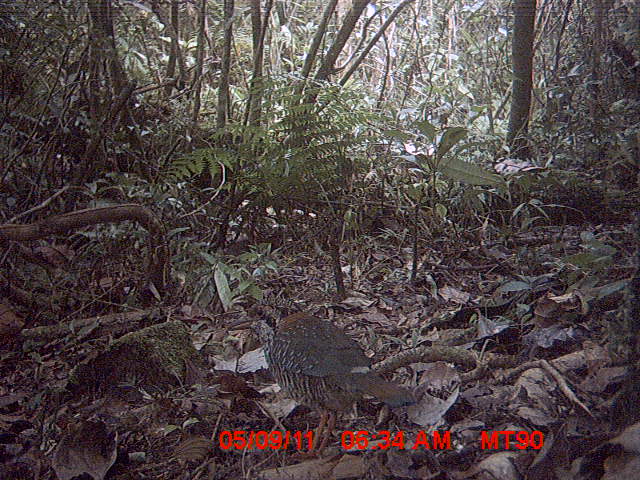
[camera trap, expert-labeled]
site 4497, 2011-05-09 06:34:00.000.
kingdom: Animalia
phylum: Chordata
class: Aves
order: Coraciiformes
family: Brachypteraciidae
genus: Brachypteracias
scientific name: Brachypteracias squamiger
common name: scaly ground roller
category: geobiastes squamiger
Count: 1.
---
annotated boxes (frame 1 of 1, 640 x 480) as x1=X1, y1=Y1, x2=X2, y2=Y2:
geobiastes squamiger: x1=225, y1=302, x2=417, y2=458